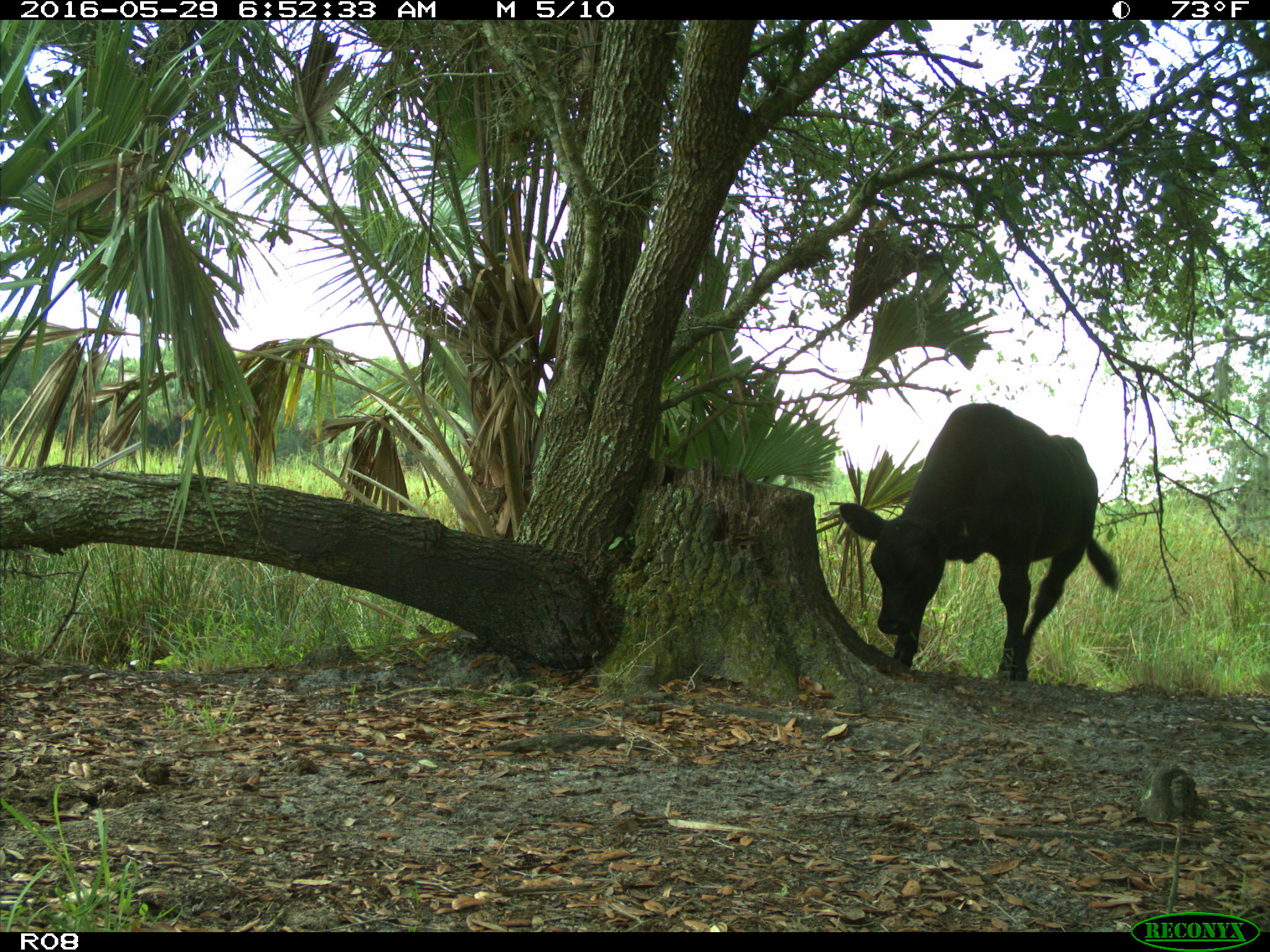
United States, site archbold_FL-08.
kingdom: Animalia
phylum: Chordata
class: Mammalia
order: Artiodactyla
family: Bovidae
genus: Bos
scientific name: Bos taurus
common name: domestic cow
Bos taurus (domestic cow).